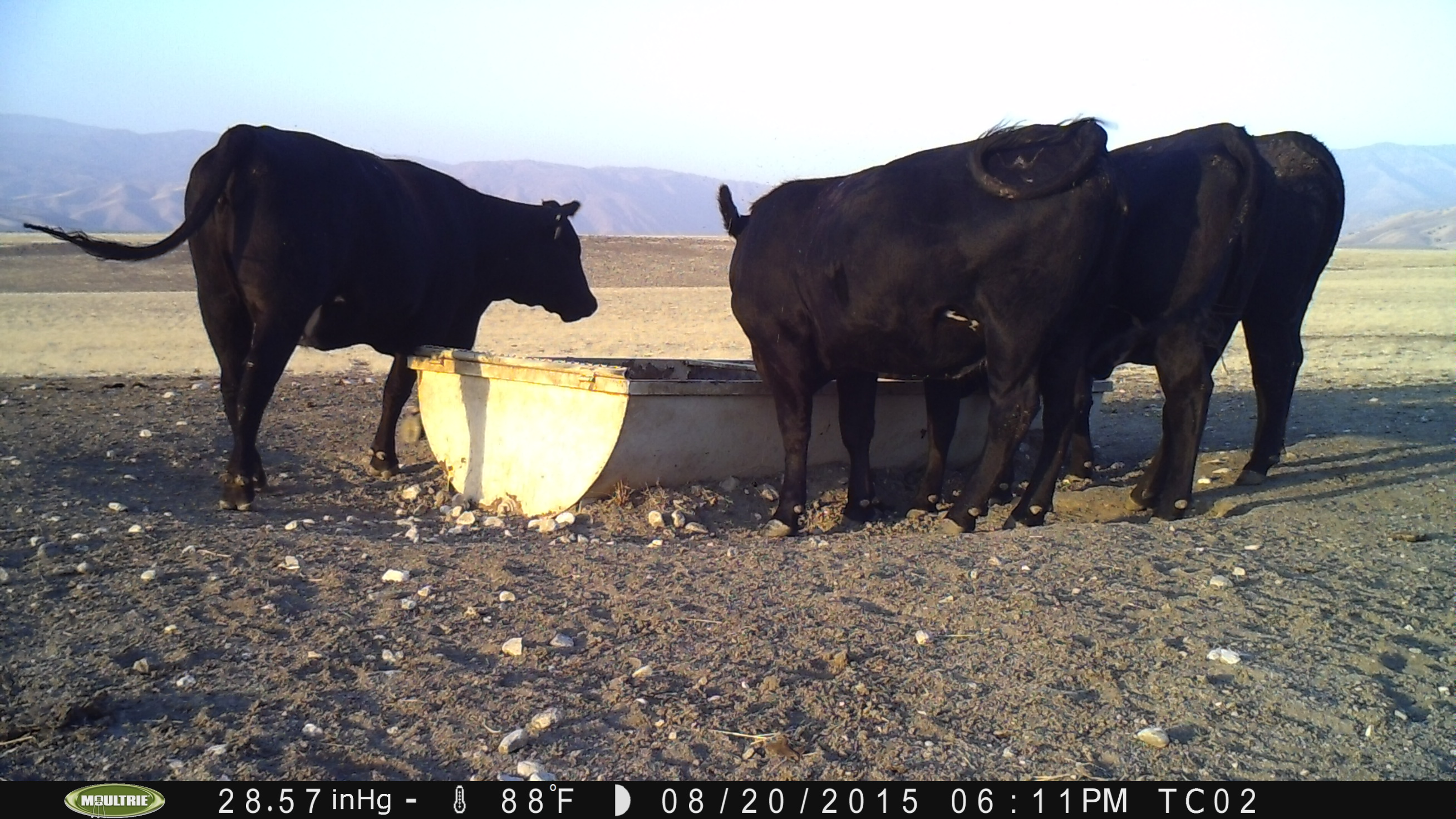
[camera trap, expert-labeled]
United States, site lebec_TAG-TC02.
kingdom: Animalia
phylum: Chordata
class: Mammalia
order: Artiodactyla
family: Bovidae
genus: Bos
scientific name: Bos taurus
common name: domestic cow